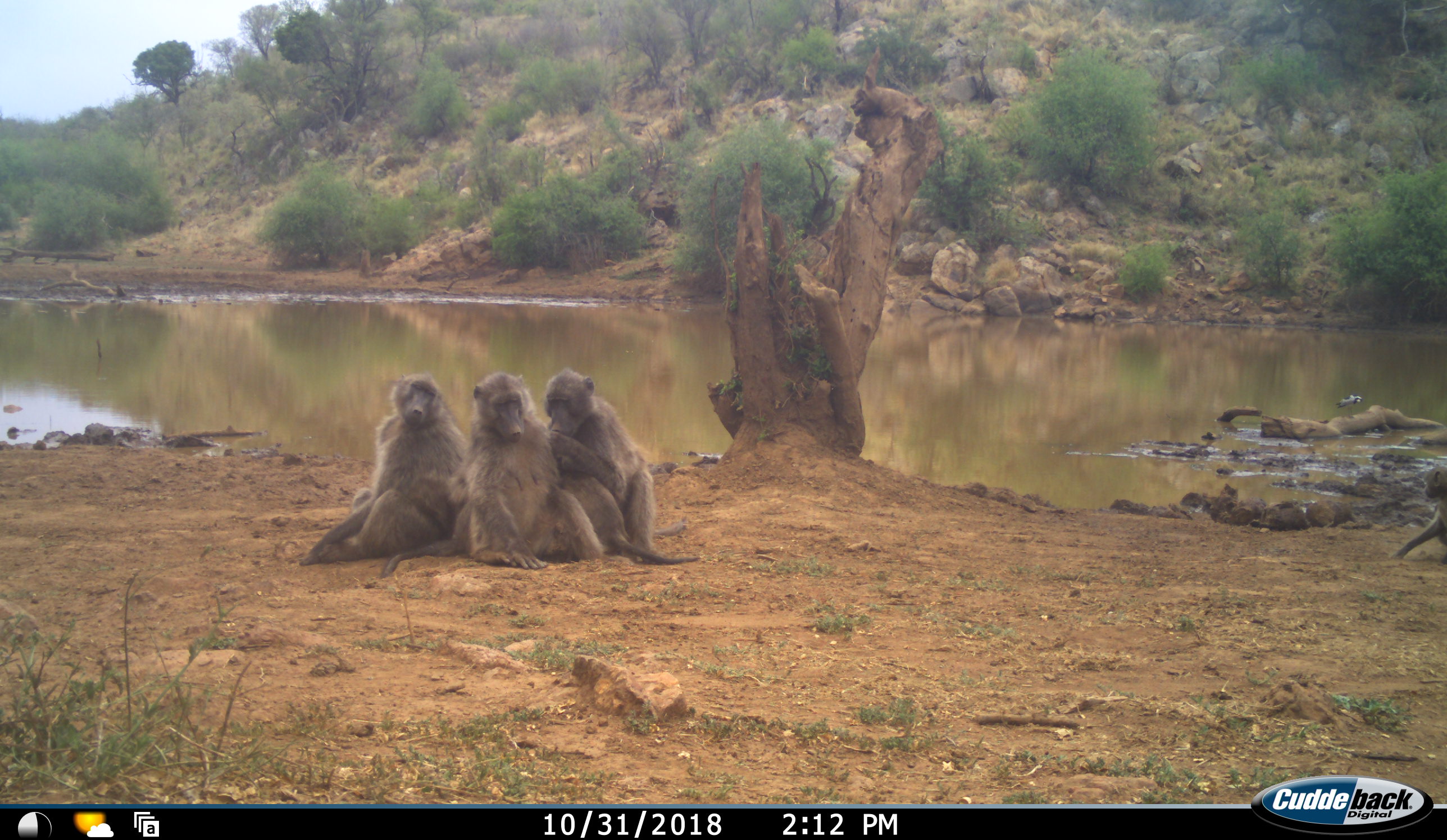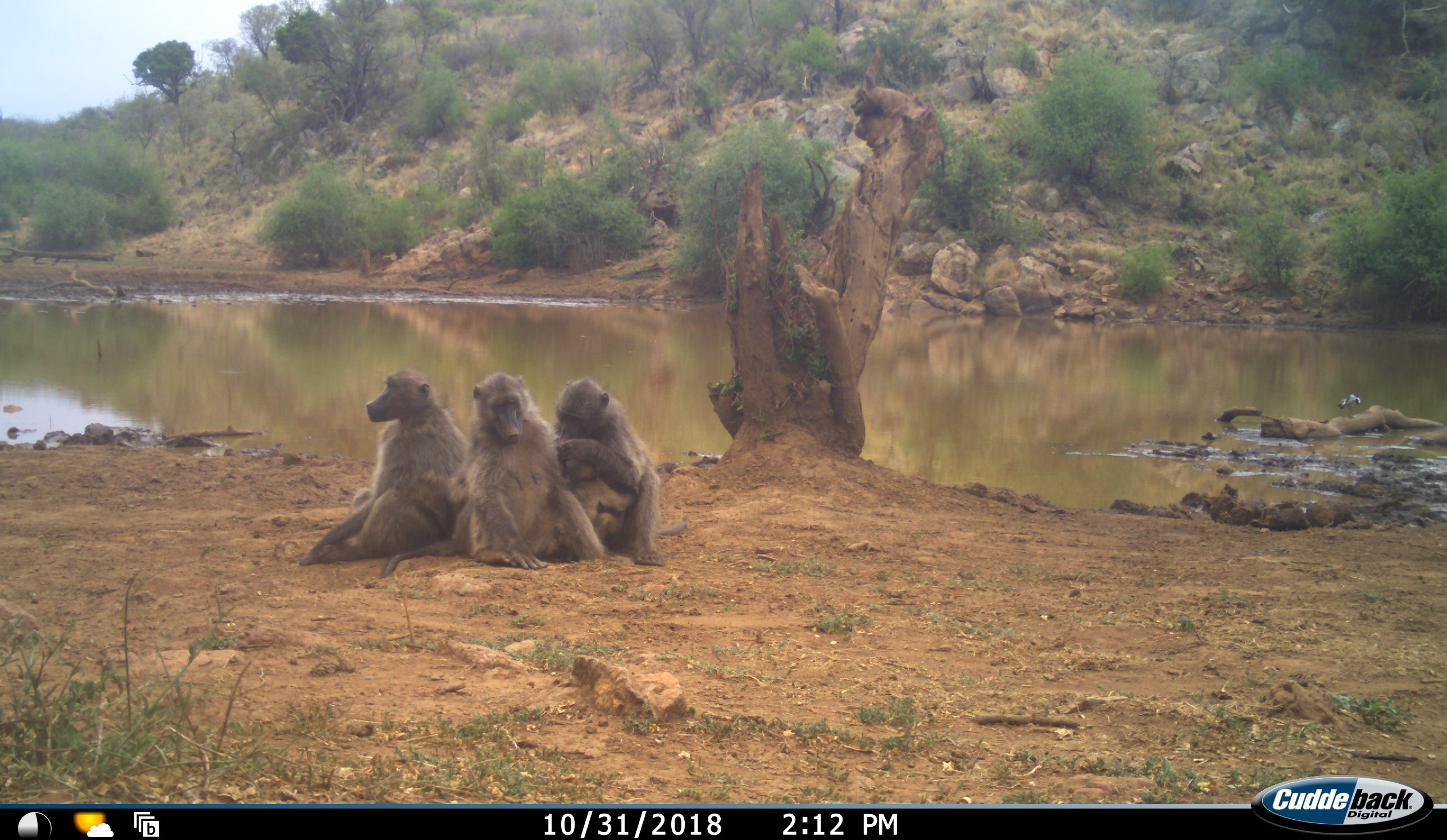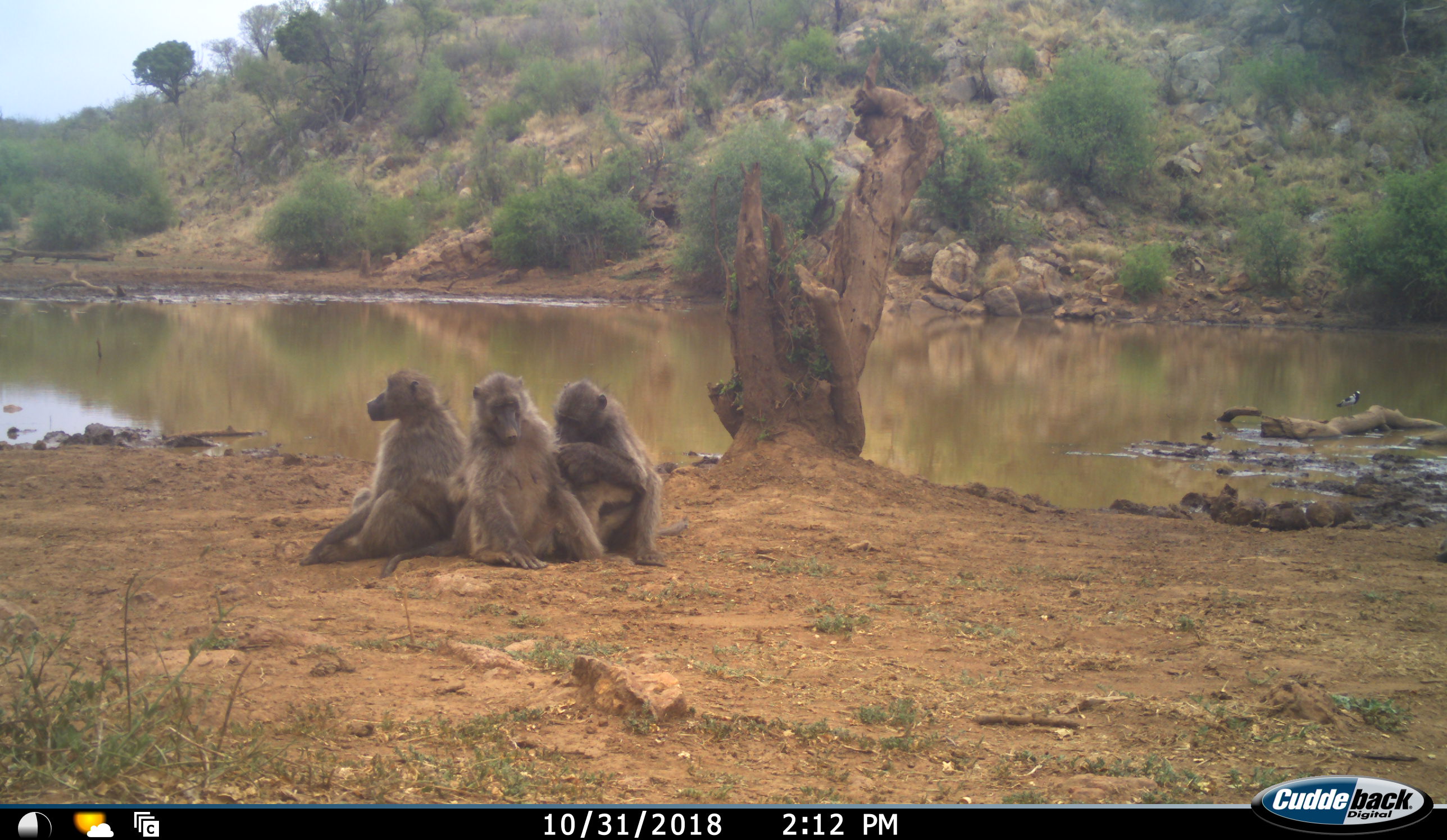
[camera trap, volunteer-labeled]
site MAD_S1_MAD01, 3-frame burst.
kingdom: Animalia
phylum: Chordata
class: Mammalia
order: Primates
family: Cercopithecidae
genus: Papio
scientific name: Papio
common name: baboon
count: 3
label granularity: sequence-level